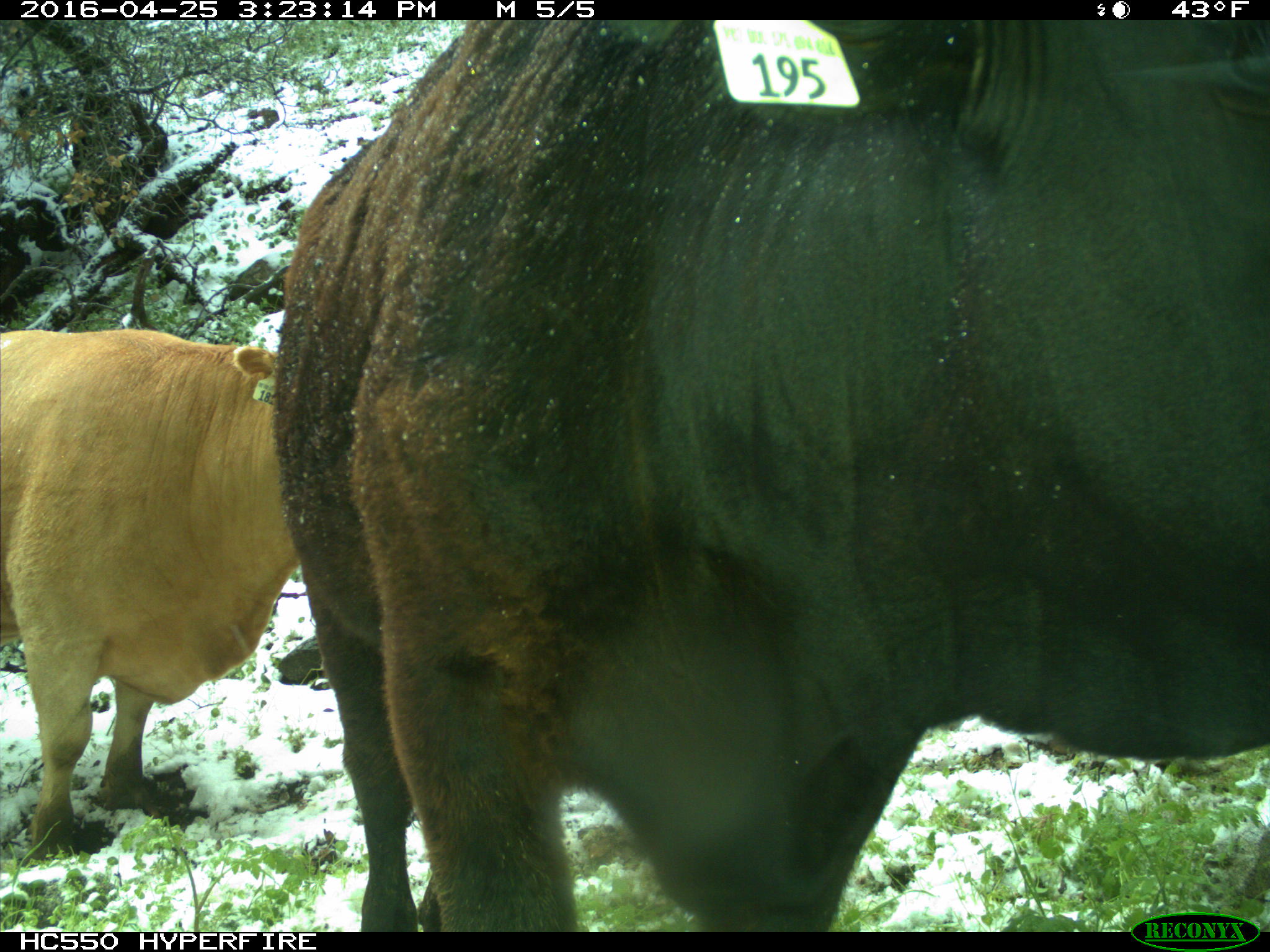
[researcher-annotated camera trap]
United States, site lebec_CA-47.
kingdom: Animalia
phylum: Chordata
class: Mammalia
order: Artiodactyla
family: Bovidae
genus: Bos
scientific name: Bos taurus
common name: domestic cow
Bos taurus (domestic cow).